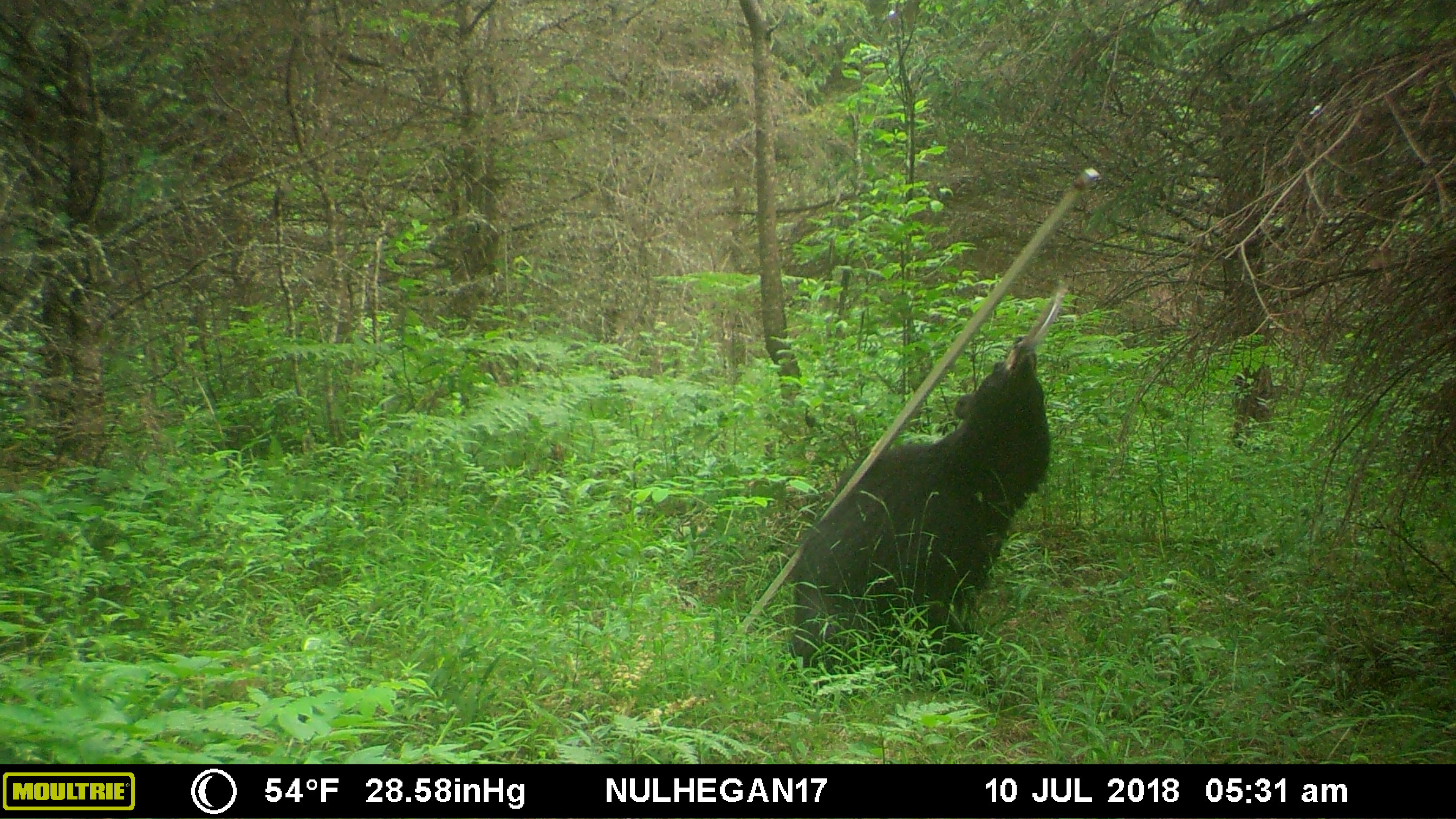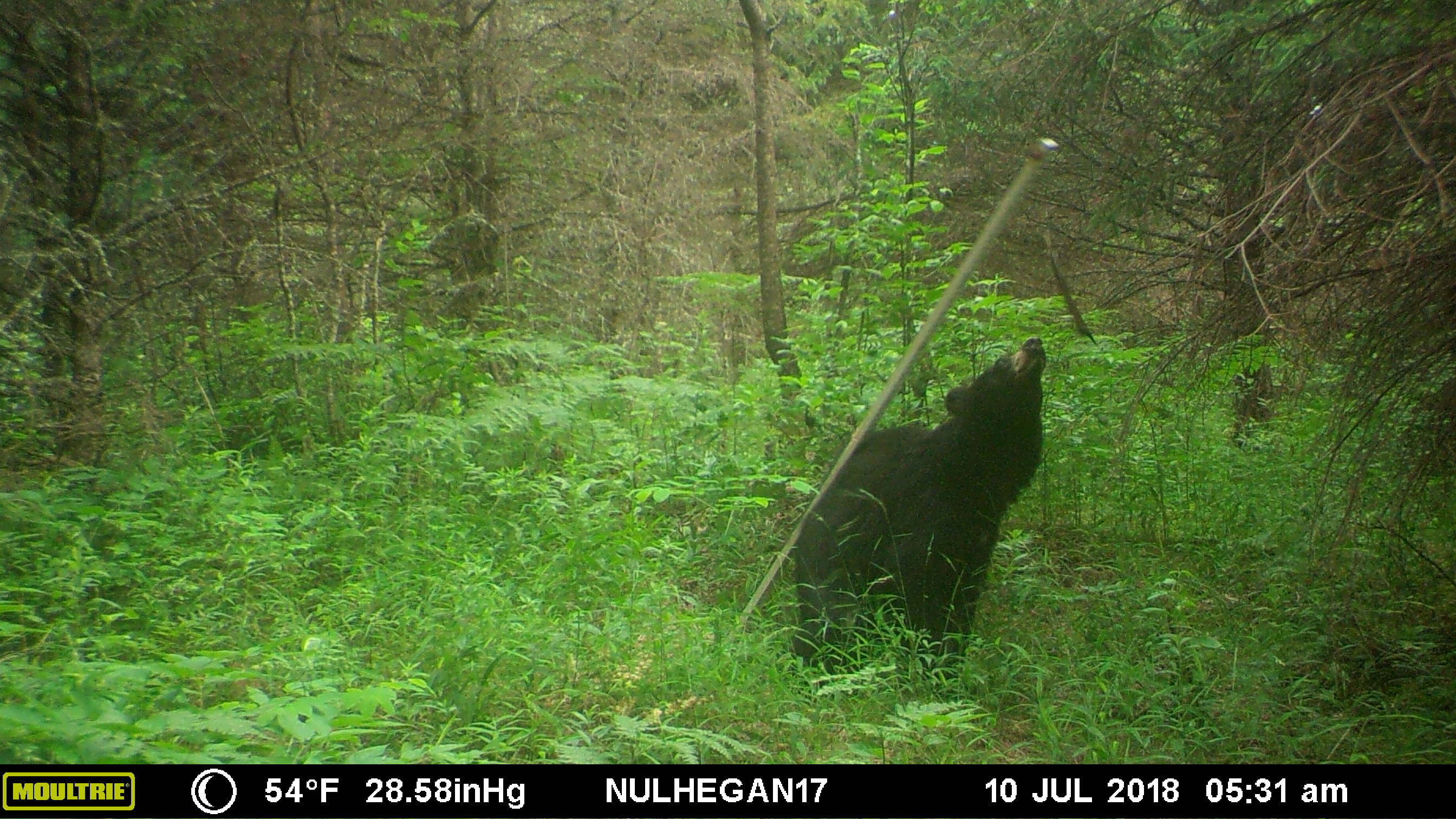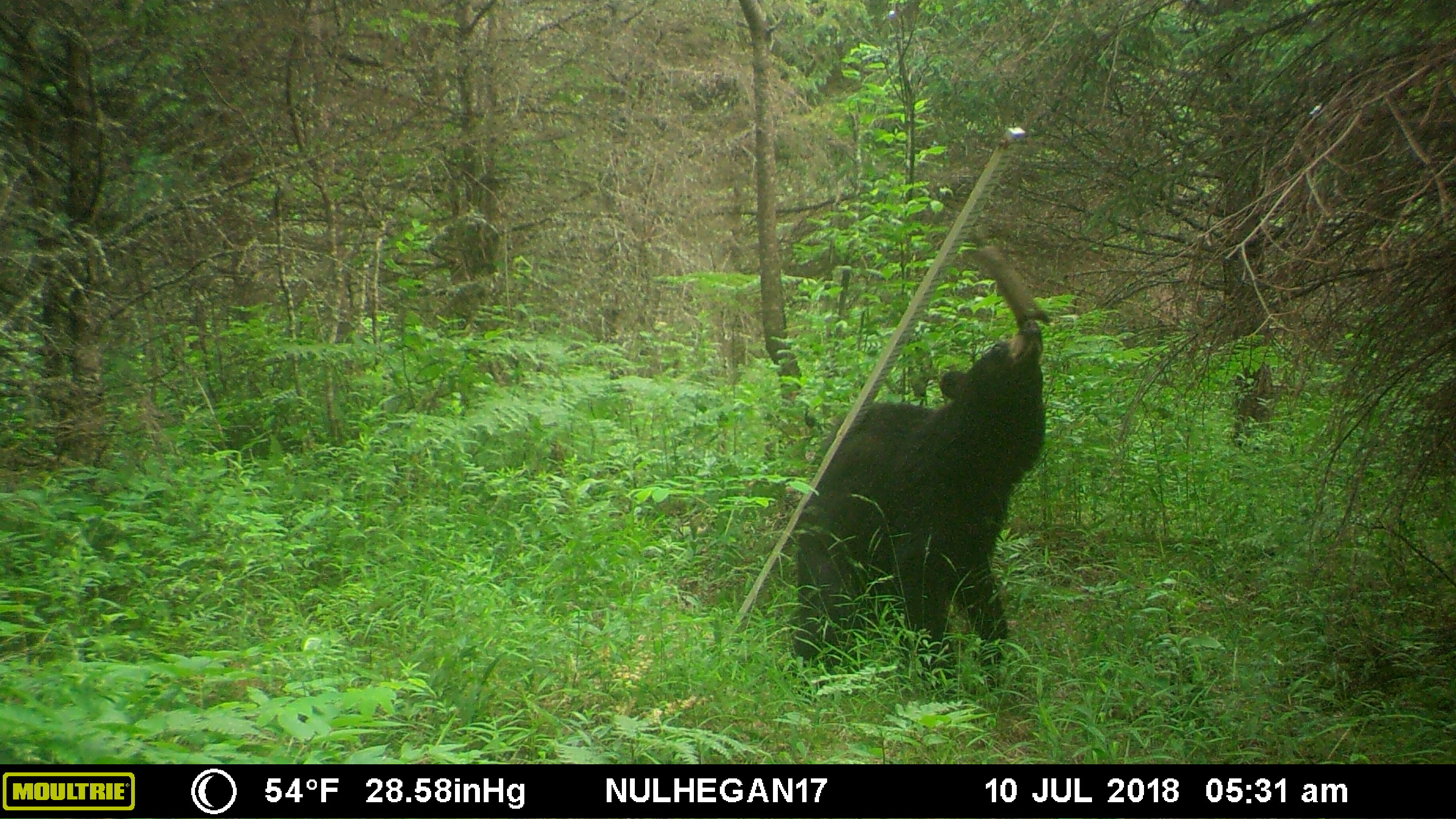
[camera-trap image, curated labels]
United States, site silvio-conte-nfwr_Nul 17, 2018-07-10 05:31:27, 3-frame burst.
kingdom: Animalia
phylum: Chordata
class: Mammalia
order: Carnivora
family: Ursidae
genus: Ursus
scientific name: Ursus americanus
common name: black bear